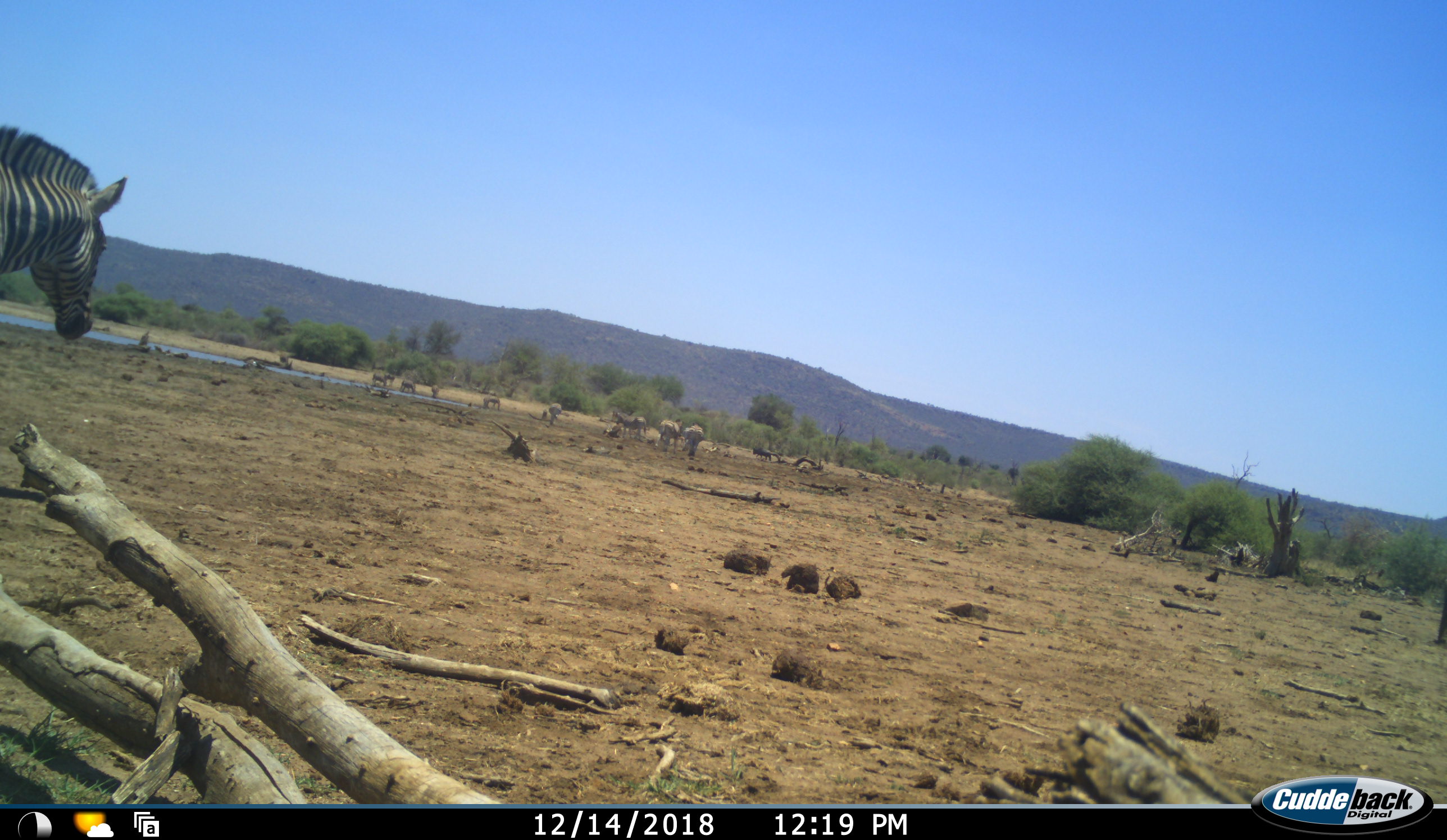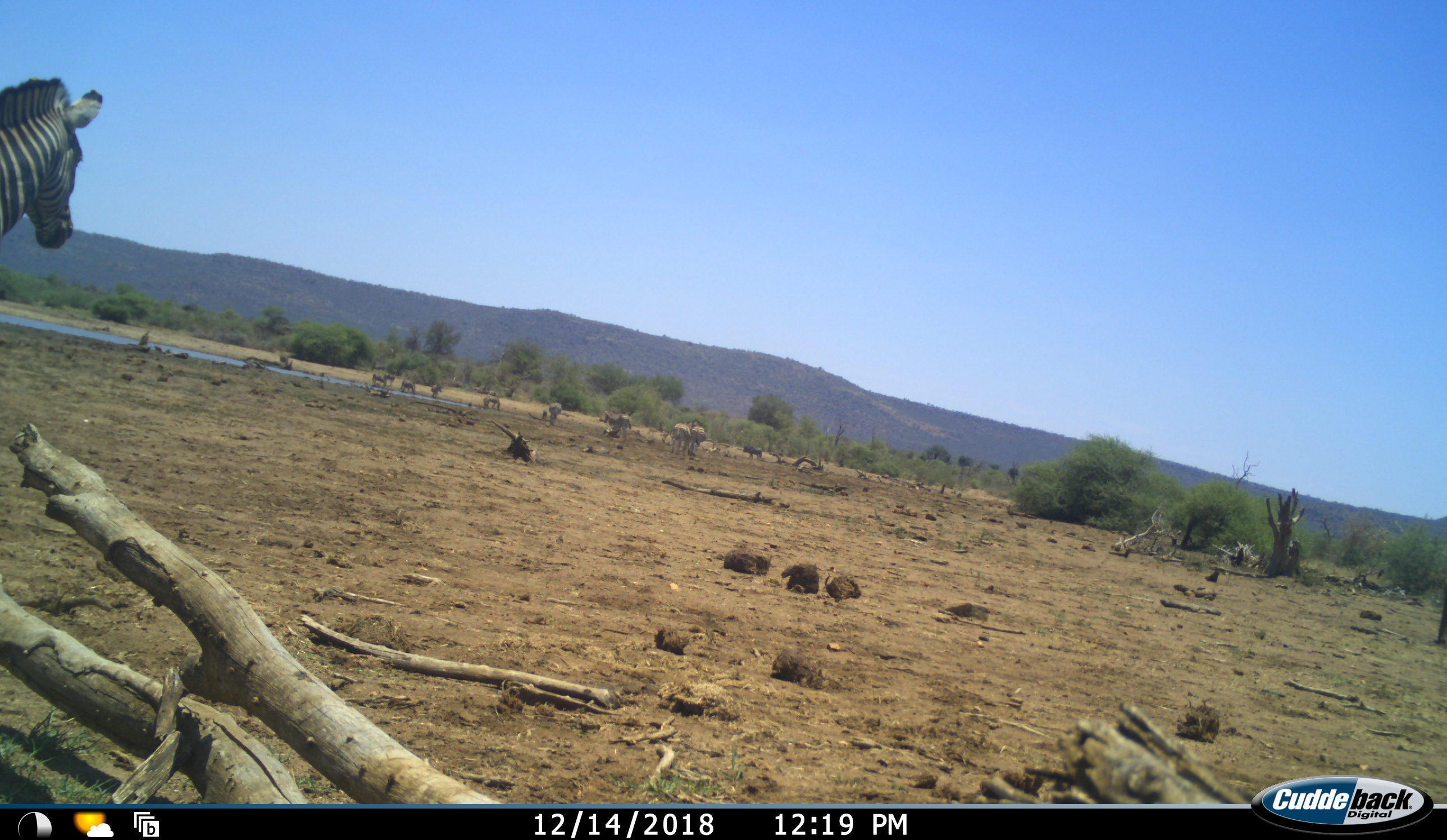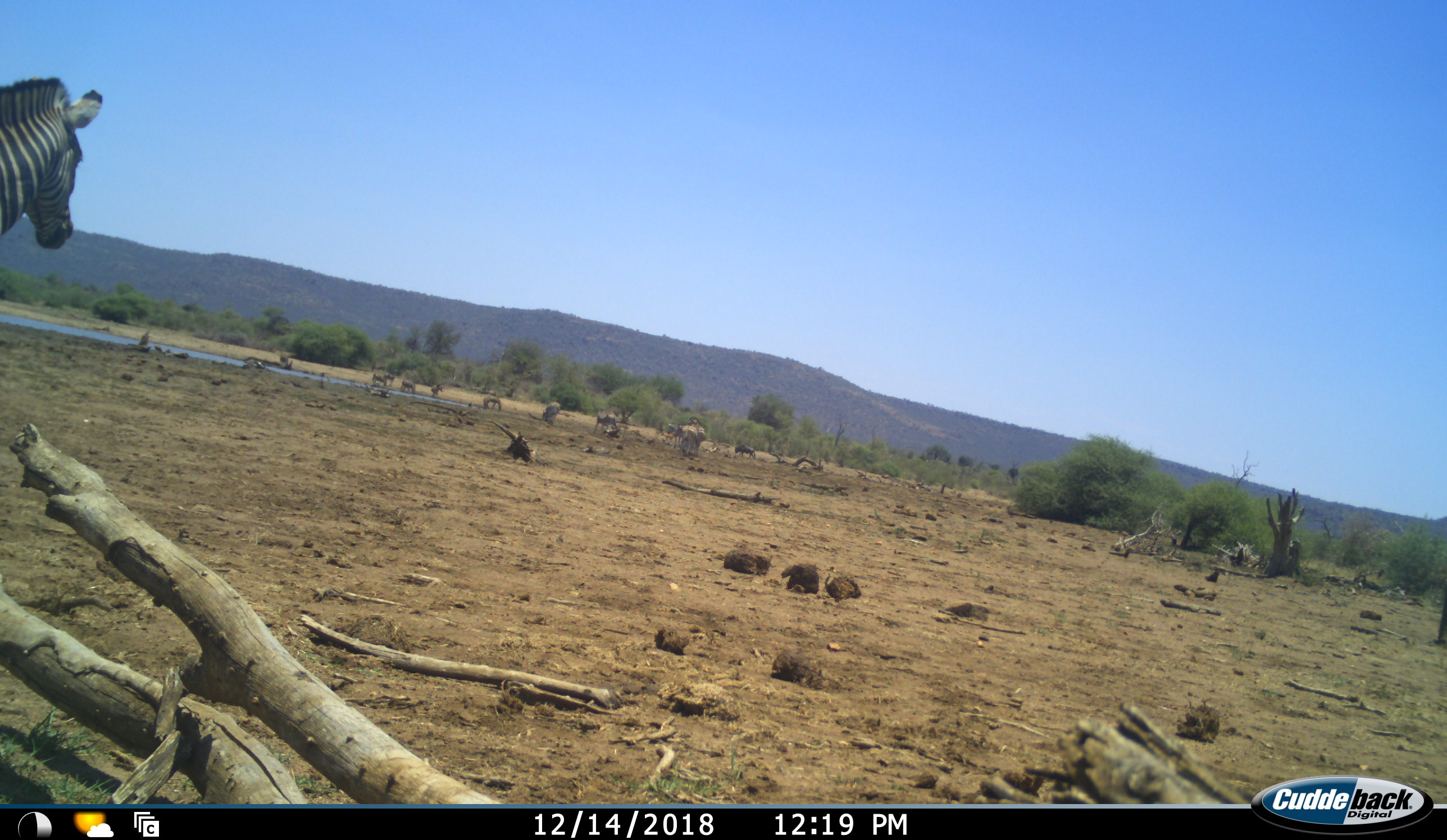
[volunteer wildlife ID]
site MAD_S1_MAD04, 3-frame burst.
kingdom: Animalia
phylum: Chordata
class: Mammalia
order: Artiodactyla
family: Bovidae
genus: Connochaetes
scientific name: Connochaetes taurinus taurinus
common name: blue wildebeest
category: wildebeestblue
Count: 2.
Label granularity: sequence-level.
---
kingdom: Animalia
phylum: Chordata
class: Mammalia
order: Perissodactyla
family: Equidae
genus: Equus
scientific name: Equus quagga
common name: plains zebra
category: zebraplains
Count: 10.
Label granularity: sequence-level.